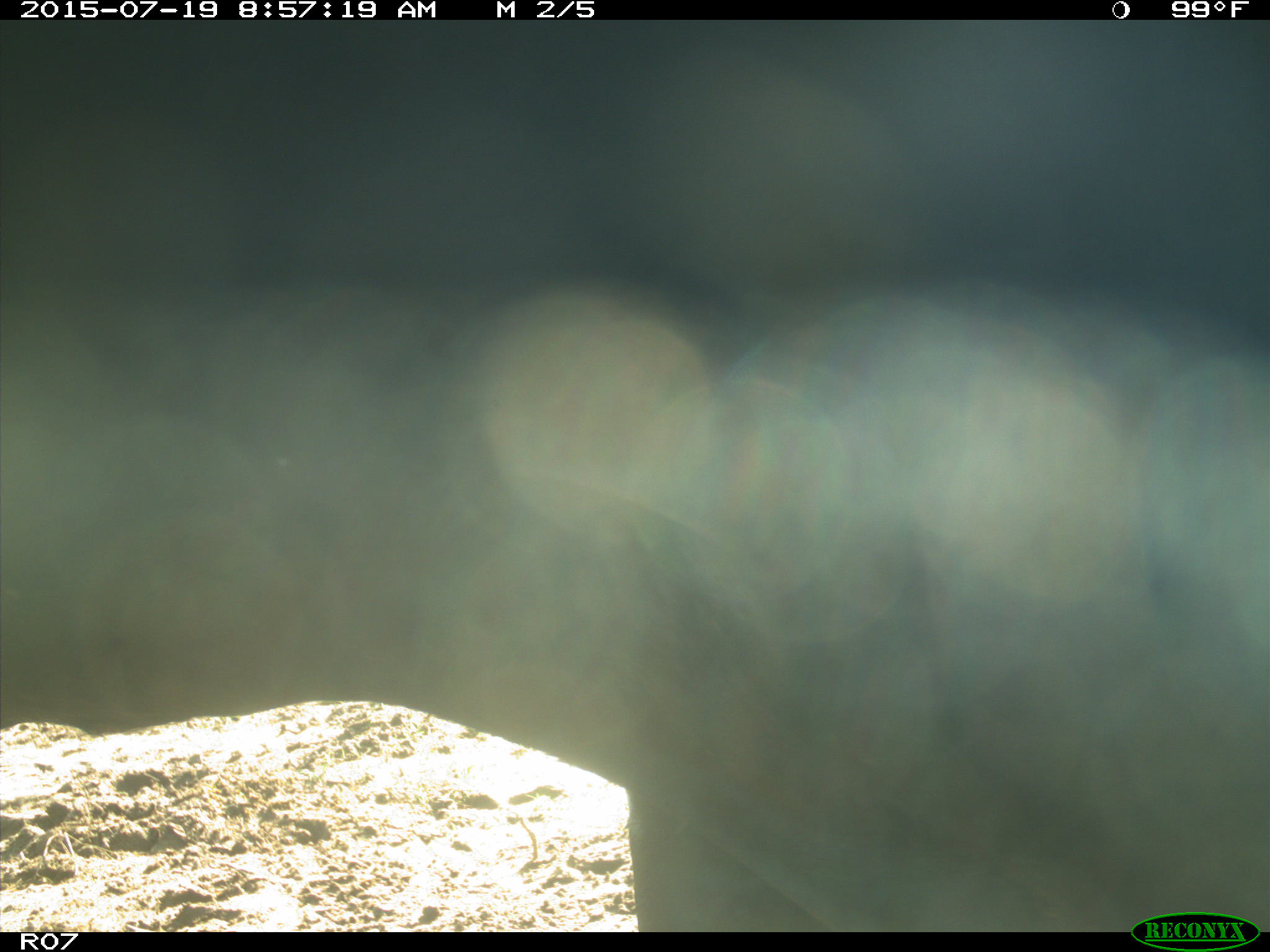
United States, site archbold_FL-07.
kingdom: Animalia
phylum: Chordata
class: Mammalia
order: Artiodactyla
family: Bovidae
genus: Bos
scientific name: Bos taurus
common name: domestic cow